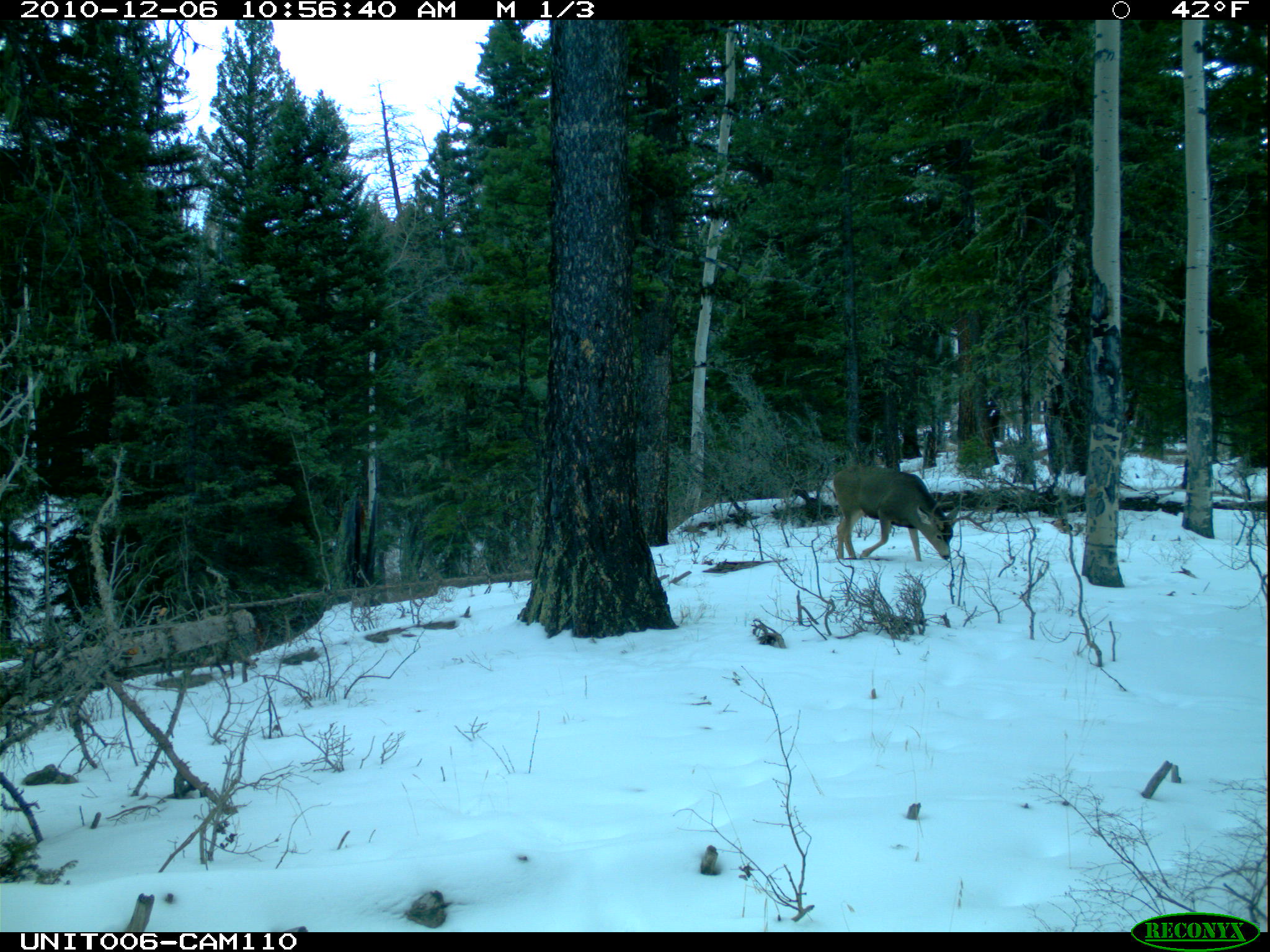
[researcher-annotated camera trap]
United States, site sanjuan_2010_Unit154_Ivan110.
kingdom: Animalia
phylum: Chordata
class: Mammalia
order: Artiodactyla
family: Cervidae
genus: Odocoileus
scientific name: Odocoileus hemionus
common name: mule deer